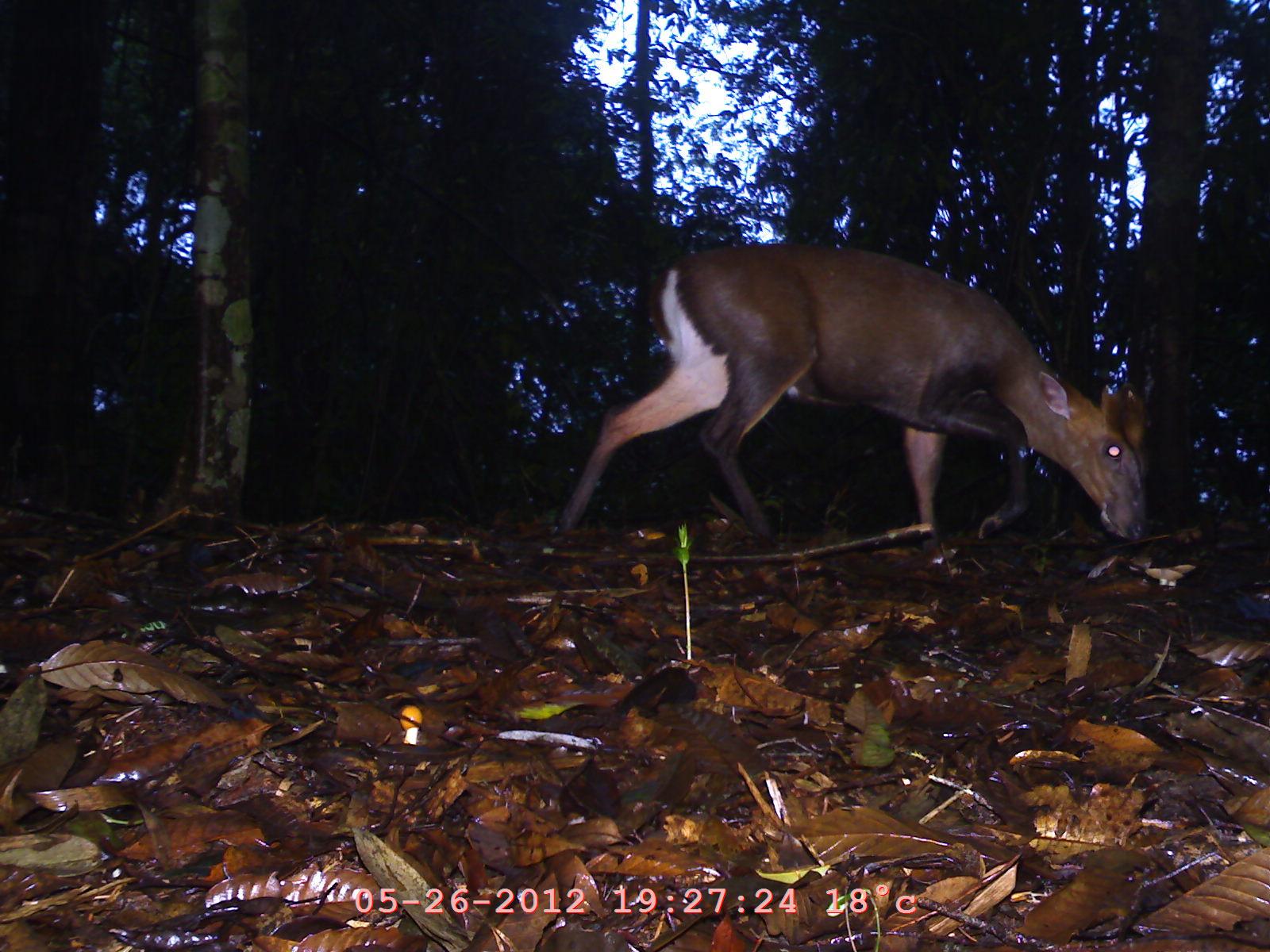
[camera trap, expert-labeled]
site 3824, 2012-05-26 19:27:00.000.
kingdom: Animalia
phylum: Chordata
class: Mammalia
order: Artiodactyla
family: Cervidae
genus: Muntiacus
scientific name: Muntiacus muntjak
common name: southern red muntjac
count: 1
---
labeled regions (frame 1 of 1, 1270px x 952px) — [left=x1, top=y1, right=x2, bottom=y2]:
muntiacus muntjak: [left=552, top=235, right=1153, bottom=545]